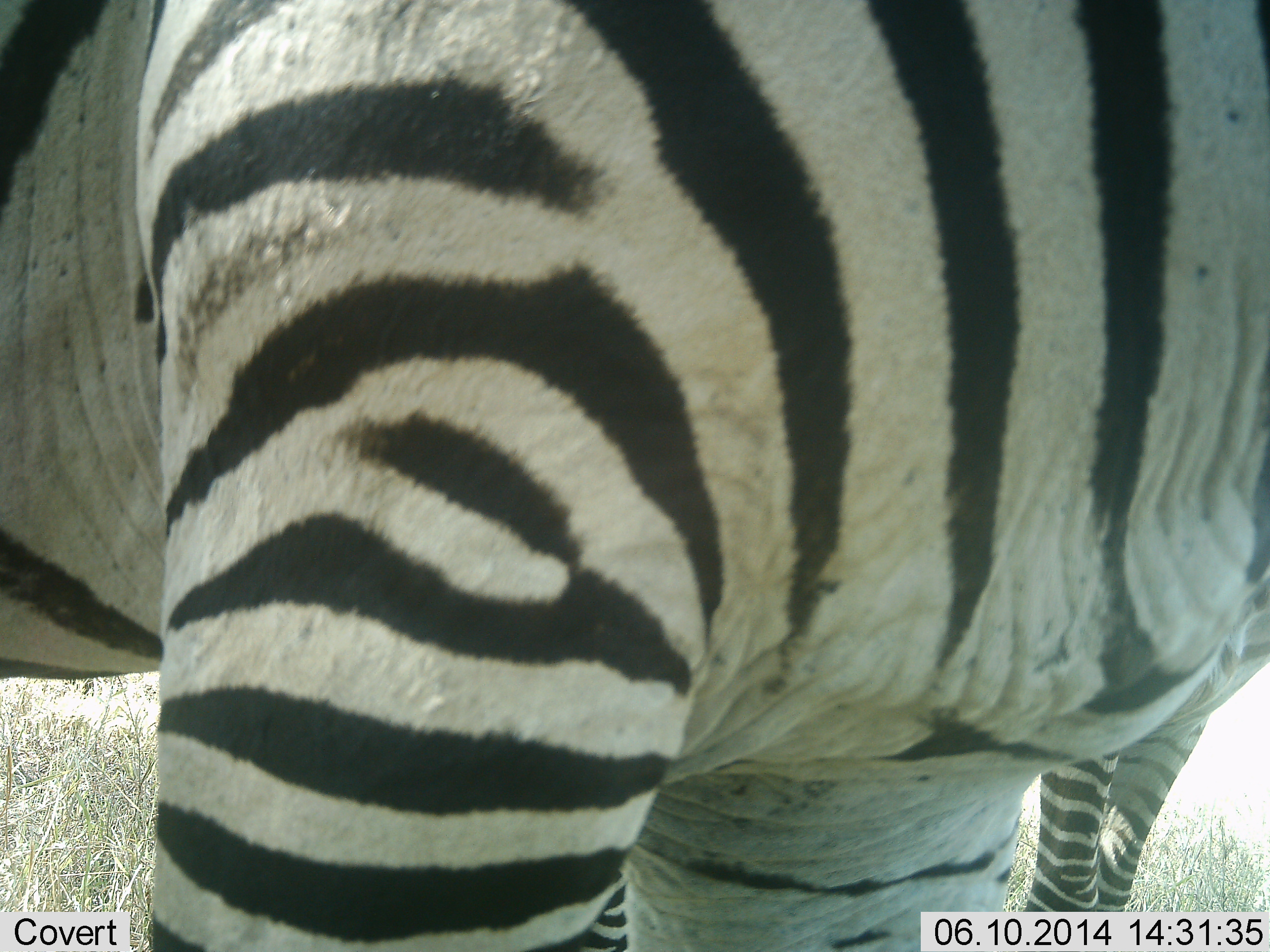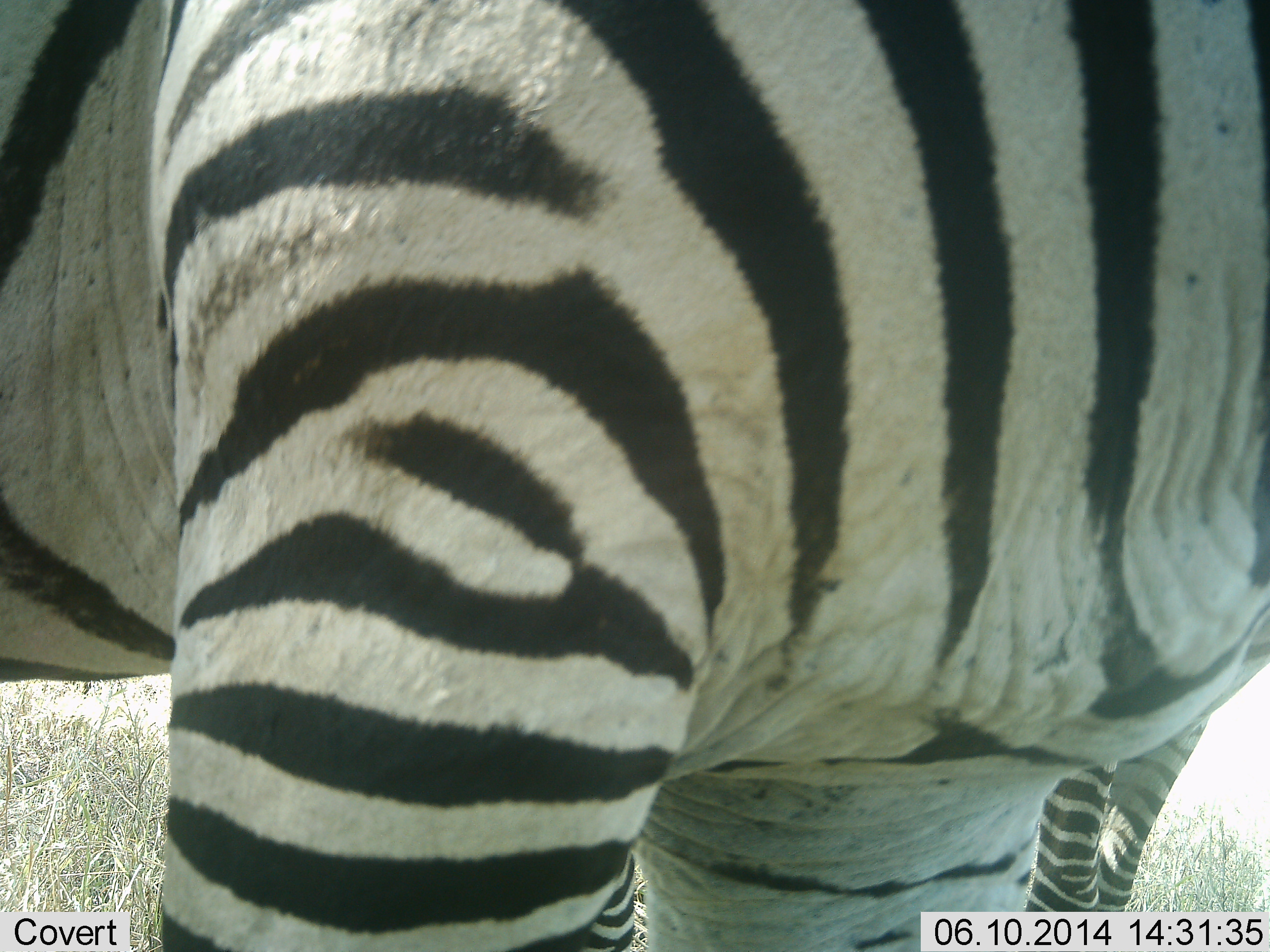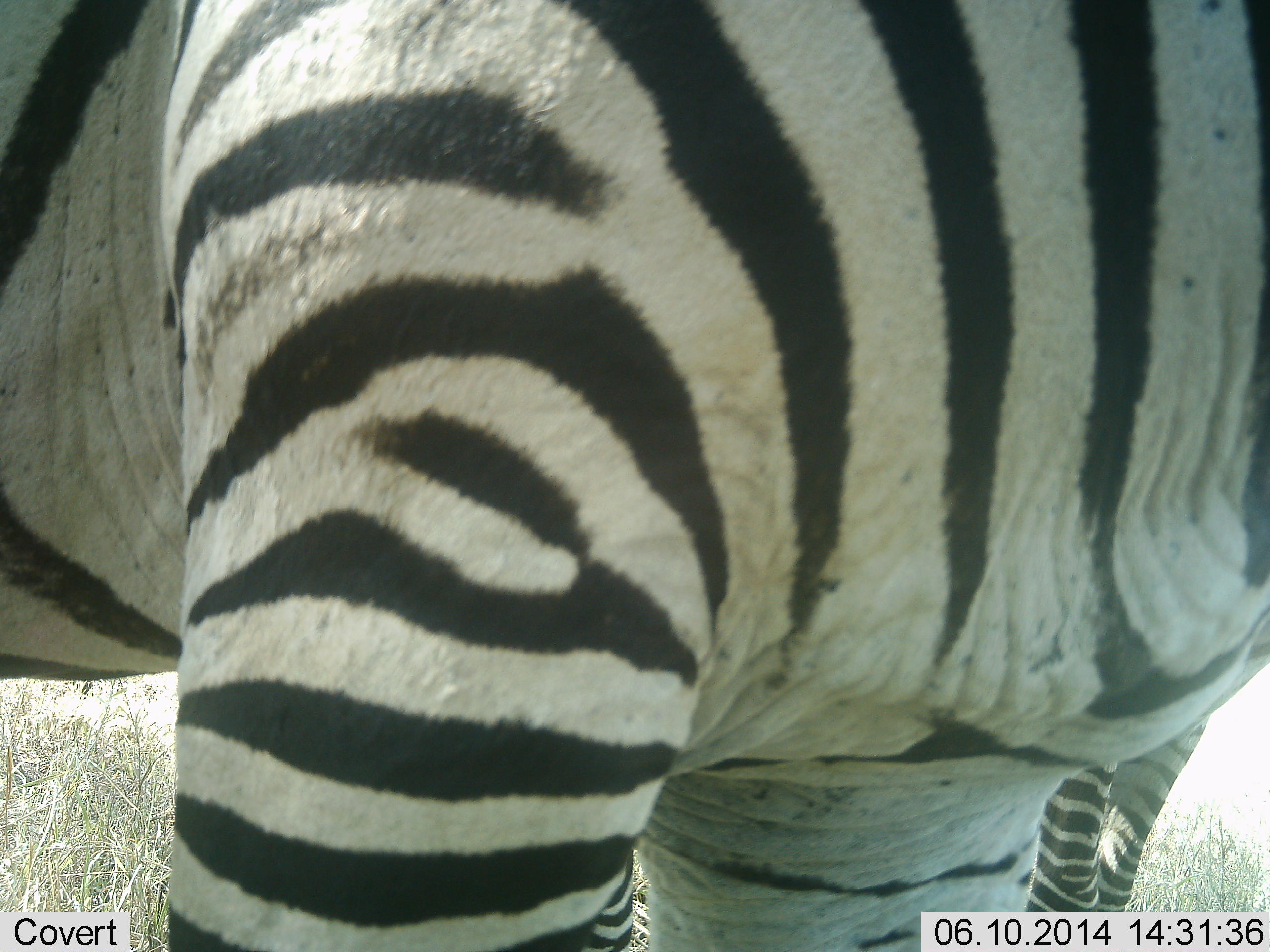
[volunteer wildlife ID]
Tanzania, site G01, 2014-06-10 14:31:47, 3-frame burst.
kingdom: Animalia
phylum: Chordata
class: Mammalia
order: Perissodactyla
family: Equidae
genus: Equus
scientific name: Equus quagga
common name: plains zebra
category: zebra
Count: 2.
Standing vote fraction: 90%.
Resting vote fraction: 0%.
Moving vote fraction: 10%.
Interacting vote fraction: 0%.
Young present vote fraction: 20%.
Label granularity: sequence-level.